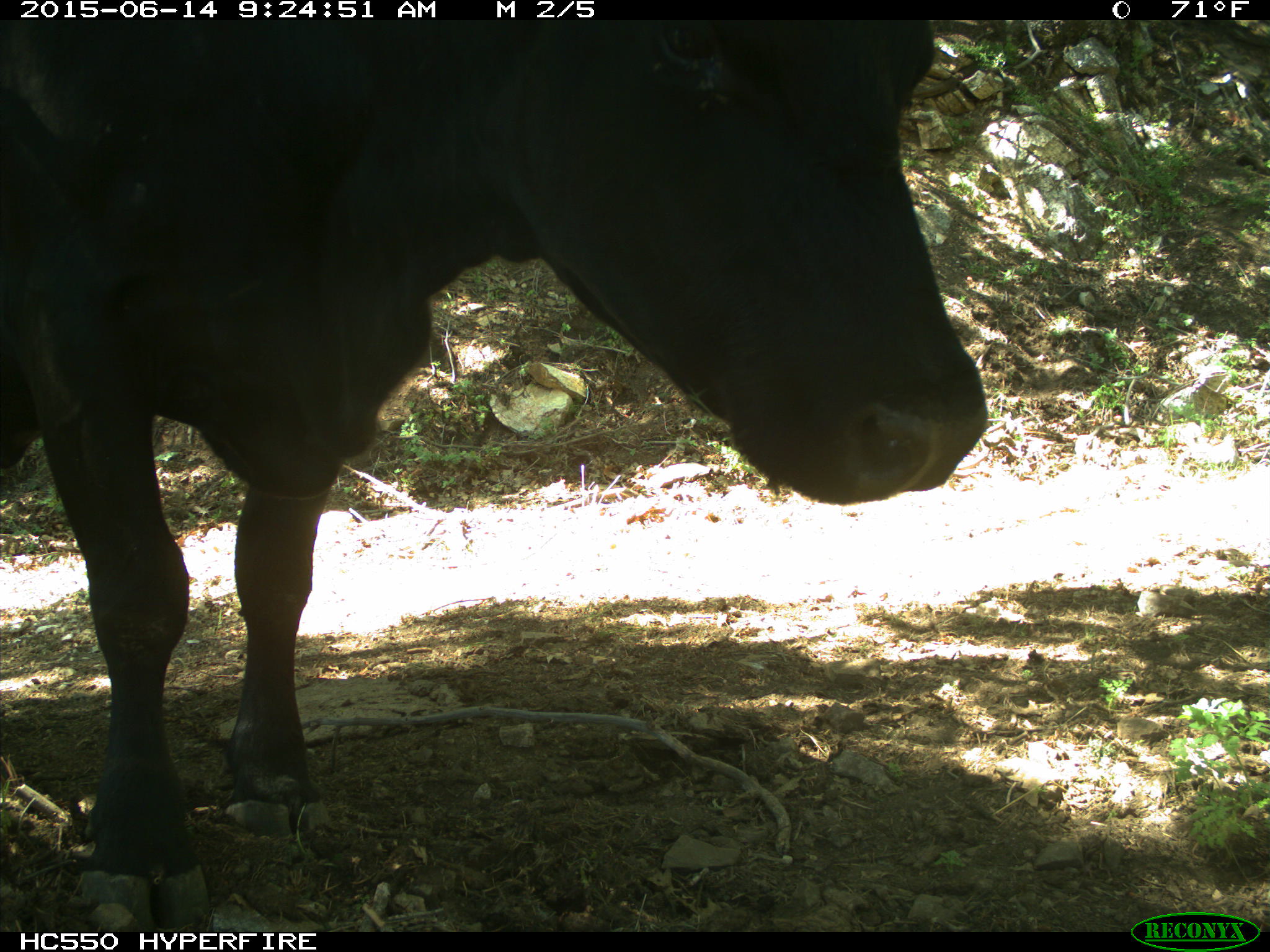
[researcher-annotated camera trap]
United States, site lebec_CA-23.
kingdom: Animalia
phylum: Chordata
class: Mammalia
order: Artiodactyla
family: Bovidae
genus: Bos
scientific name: Bos taurus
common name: domestic cow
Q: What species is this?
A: Bos taurus (domestic cow).